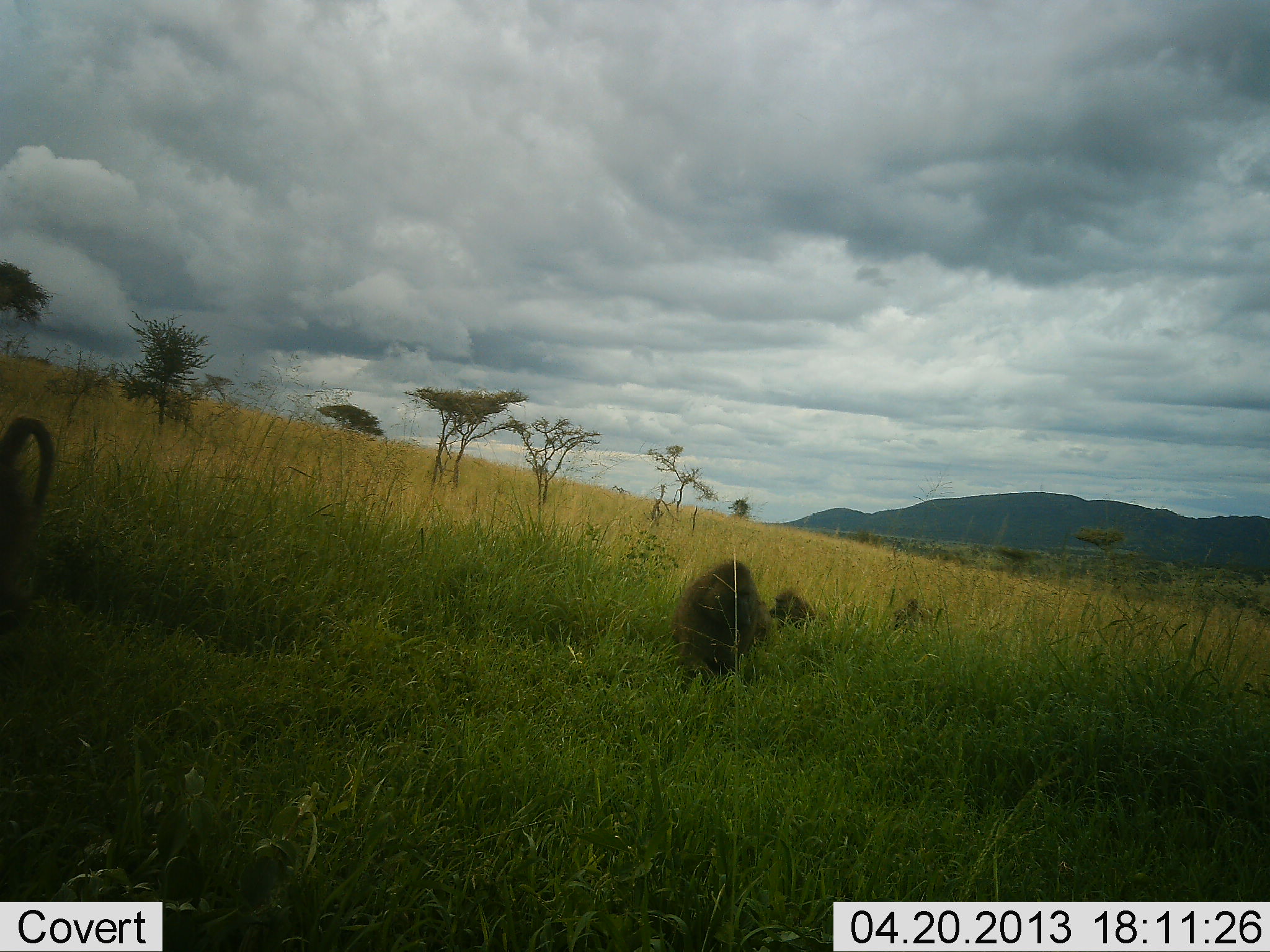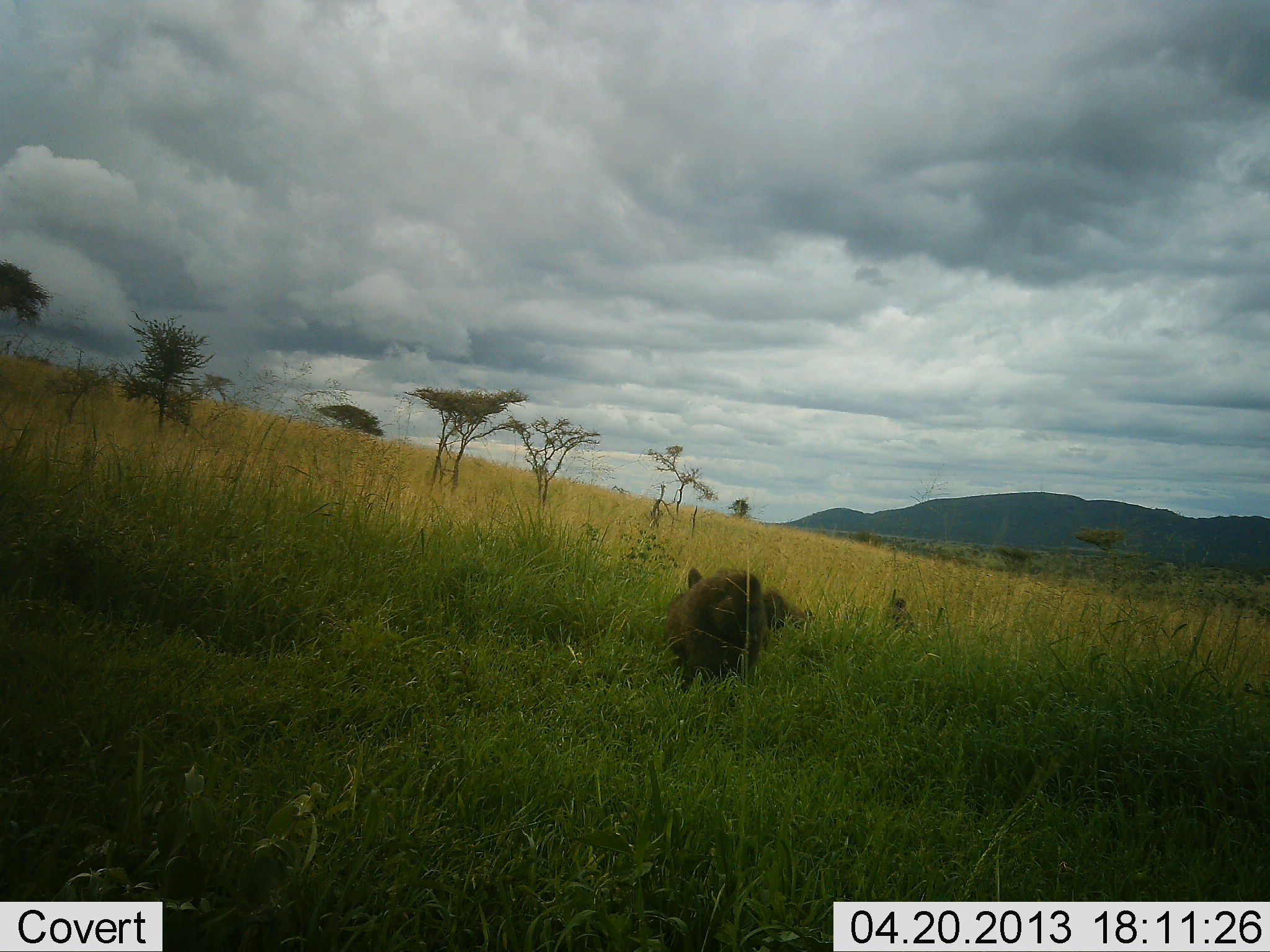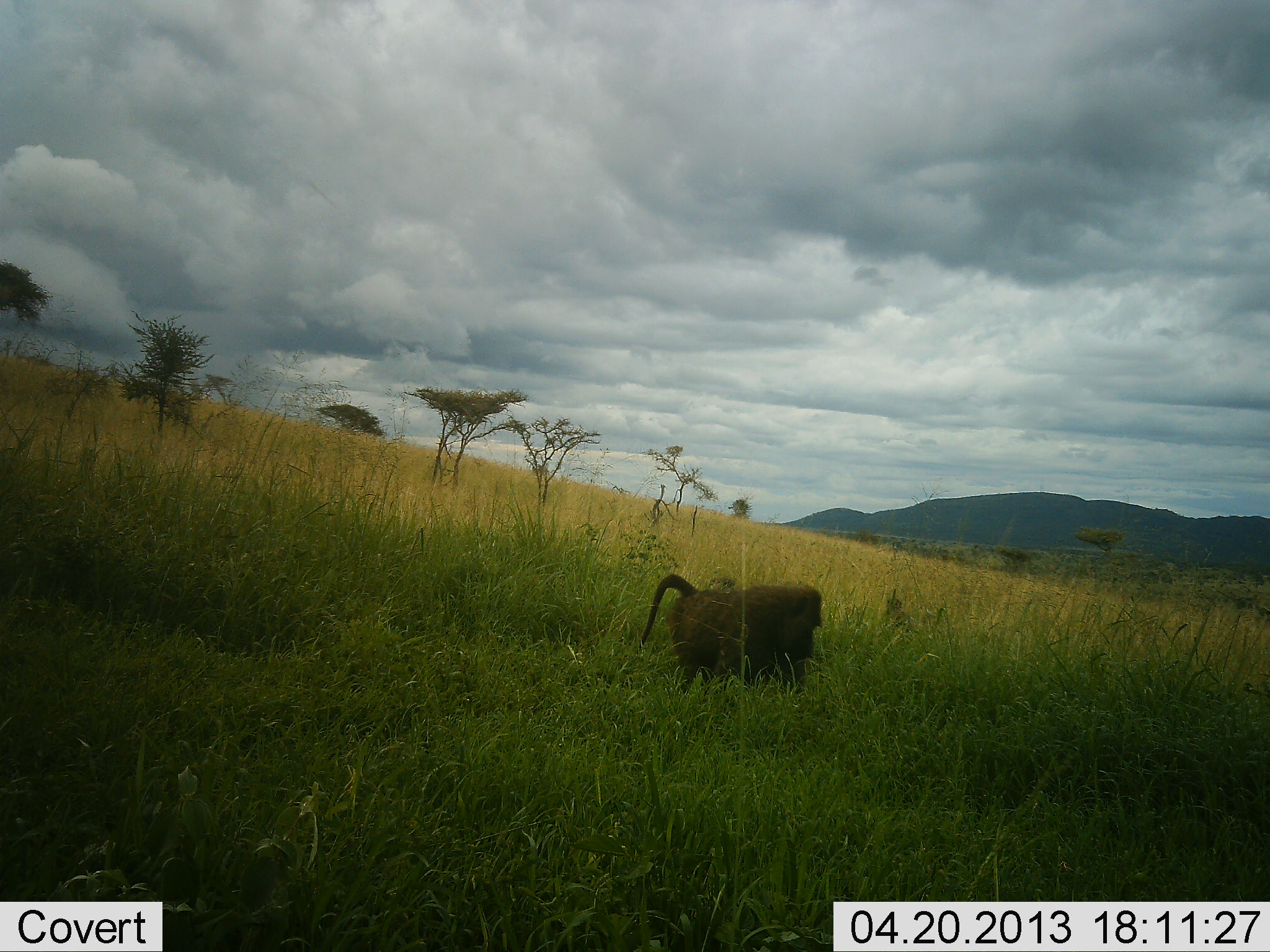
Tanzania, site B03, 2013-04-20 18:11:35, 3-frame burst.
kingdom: Animalia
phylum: Chordata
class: Mammalia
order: Primates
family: Cercopithecidae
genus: Papio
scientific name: Papio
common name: baboon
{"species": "baboon (Papio)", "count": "4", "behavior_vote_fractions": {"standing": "14%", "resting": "0%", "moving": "92%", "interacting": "6%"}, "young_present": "14%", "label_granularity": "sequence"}